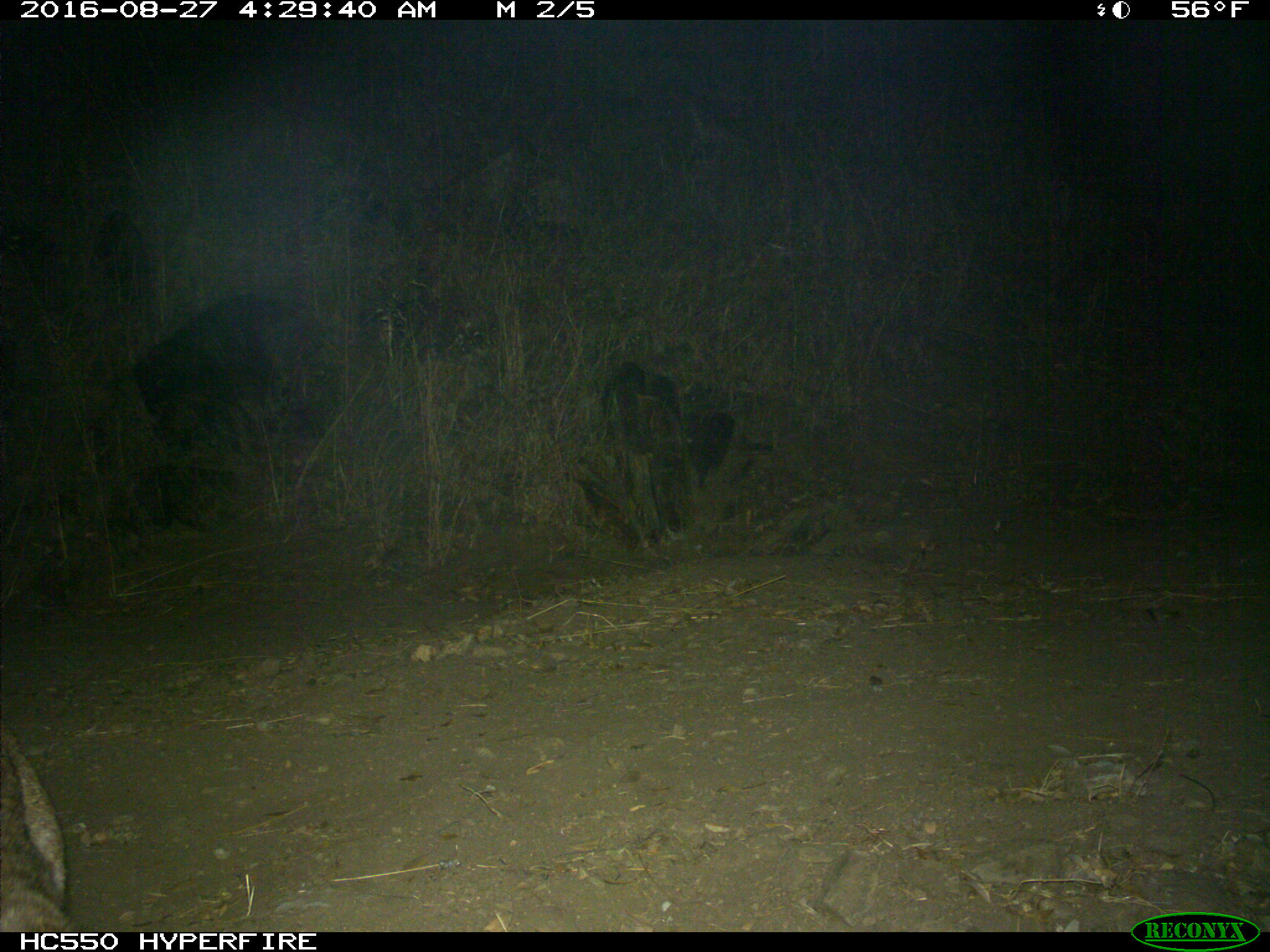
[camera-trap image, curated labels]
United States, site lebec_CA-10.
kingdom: Animalia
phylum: Chordata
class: Mammalia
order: Carnivora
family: Felidae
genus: Lynx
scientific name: Lynx rufus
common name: bobcat